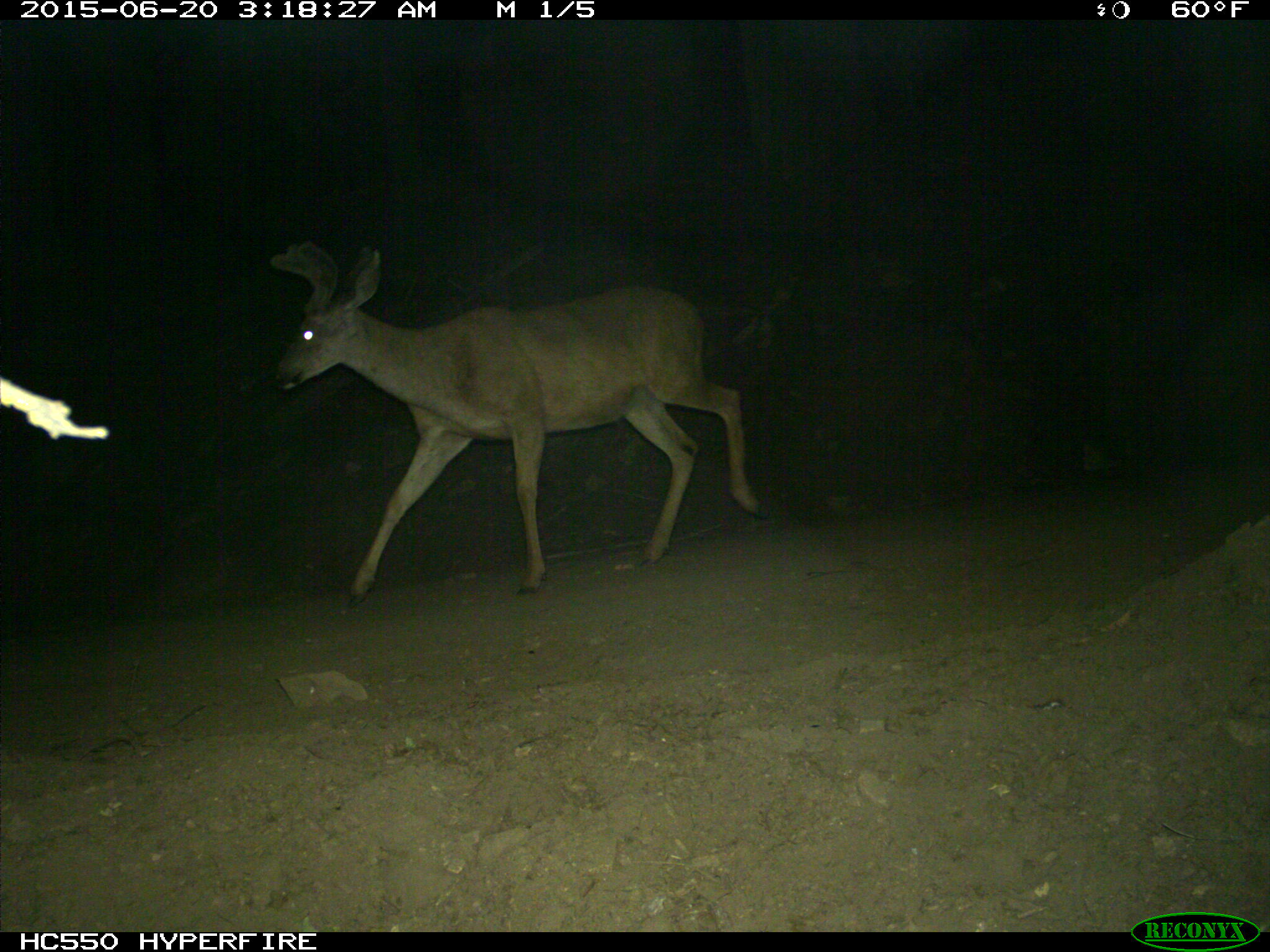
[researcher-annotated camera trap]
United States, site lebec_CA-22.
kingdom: Animalia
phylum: Chordata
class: Mammalia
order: Artiodactyla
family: Cervidae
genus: Odocoileus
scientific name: Odocoileus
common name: deer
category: unidentified deer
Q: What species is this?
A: Unidentified deer (deer) (Odocoileus).